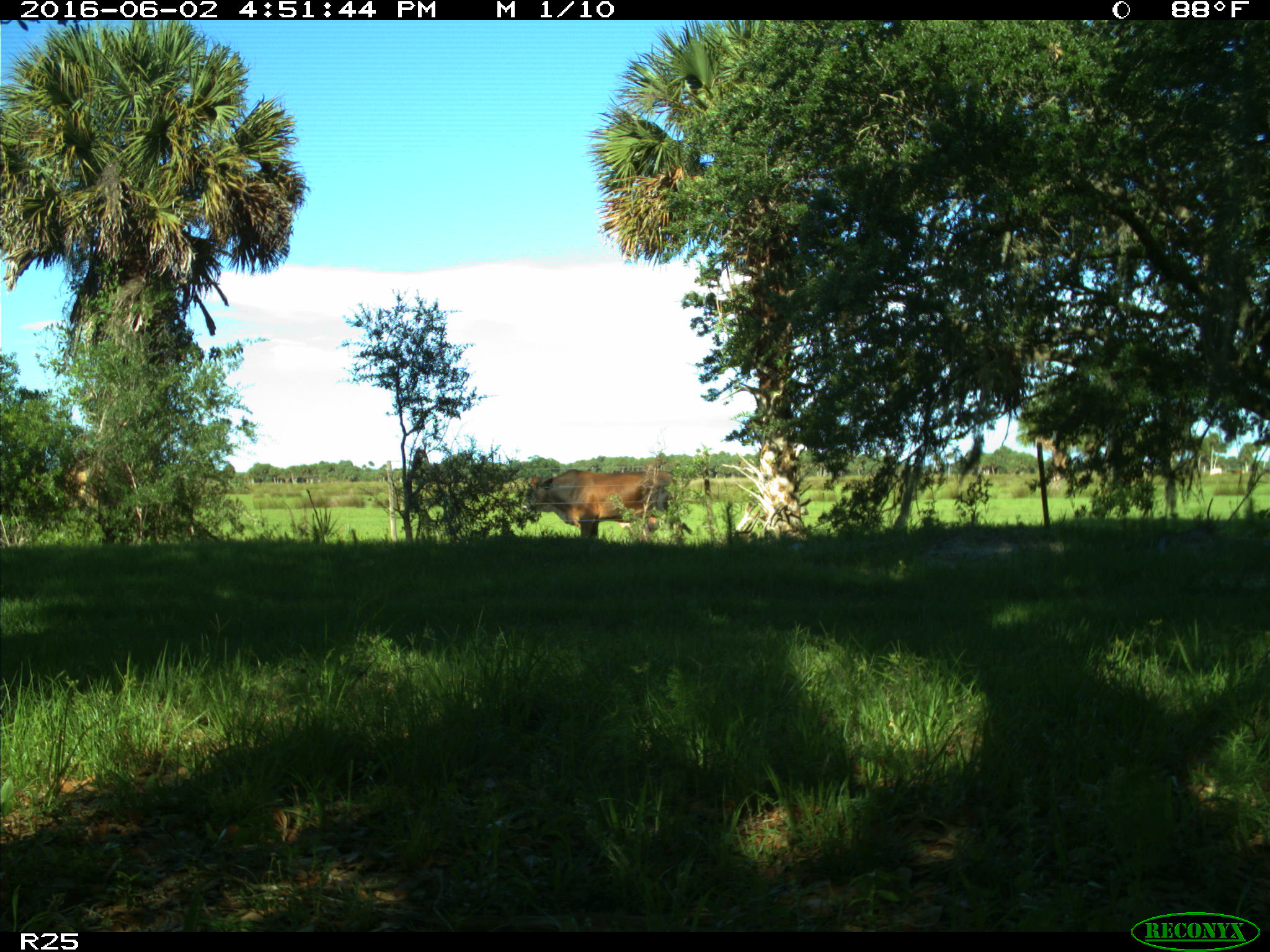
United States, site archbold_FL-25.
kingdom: Animalia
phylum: Chordata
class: Mammalia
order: Artiodactyla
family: Bovidae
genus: Bos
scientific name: Bos taurus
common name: domestic cow